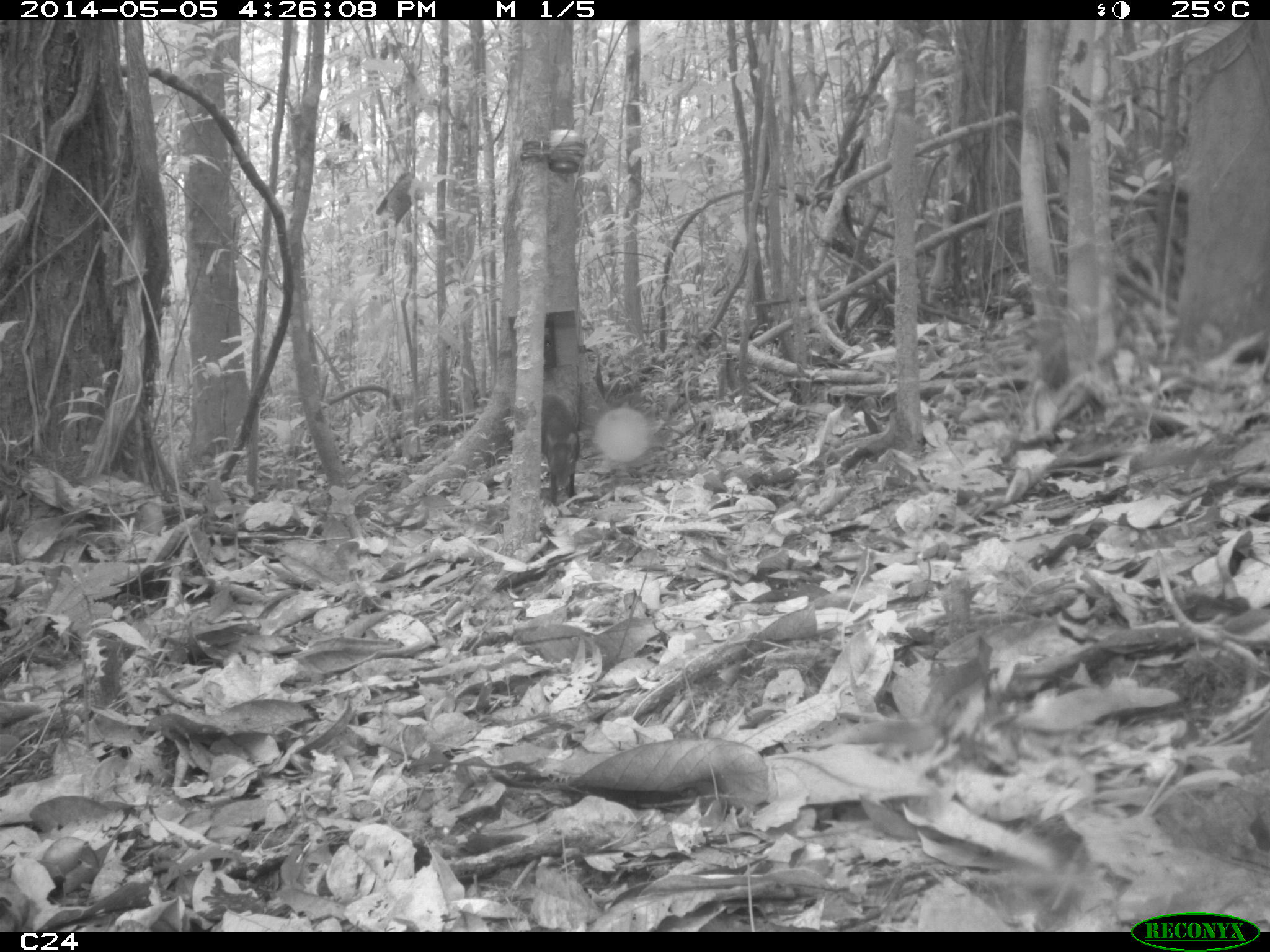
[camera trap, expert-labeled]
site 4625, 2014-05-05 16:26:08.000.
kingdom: Animalia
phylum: Chordata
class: Mammalia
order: Rodentia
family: Dasyproctidae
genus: Dasyprocta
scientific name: Dasyprocta leporina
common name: red-rumped agouti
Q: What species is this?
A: Dasyprocta leporina (red-rumped agouti).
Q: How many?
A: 1.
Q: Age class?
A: Adult.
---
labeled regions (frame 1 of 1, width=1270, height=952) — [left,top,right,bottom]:
dasyprocta leporina: [539,391,581,501]